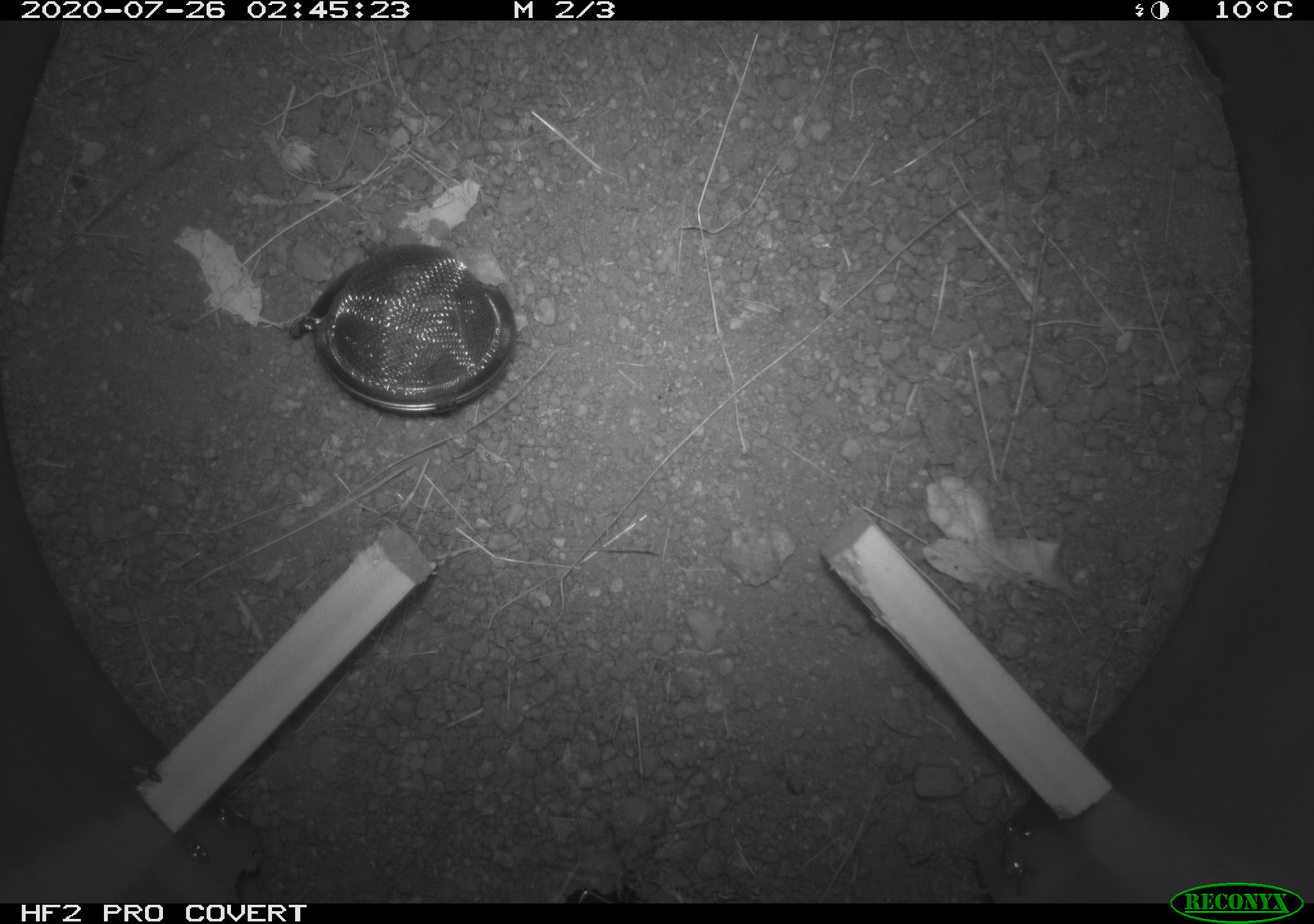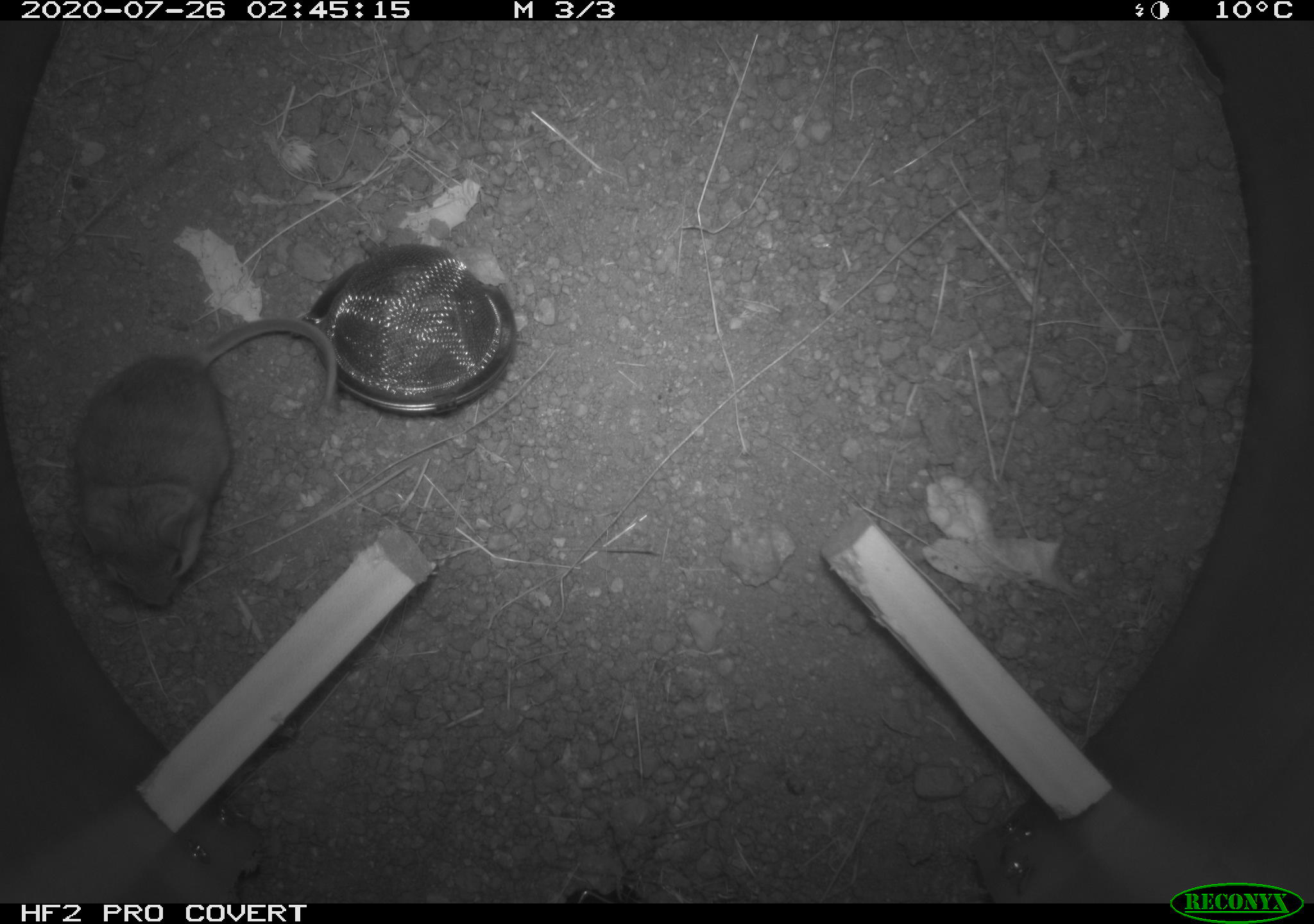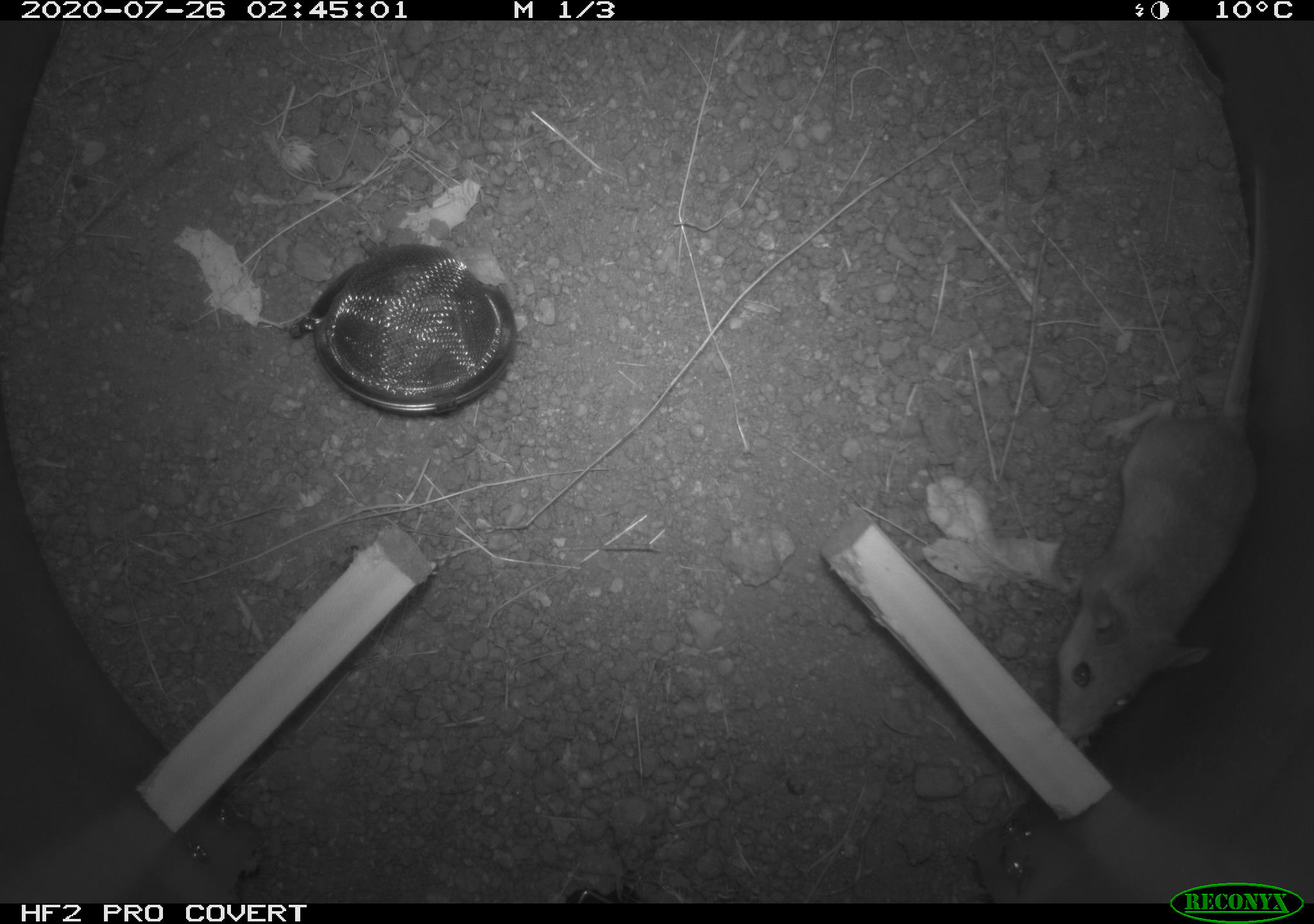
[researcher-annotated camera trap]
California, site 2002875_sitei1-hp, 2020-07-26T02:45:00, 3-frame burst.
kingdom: Animalia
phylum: Chordata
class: Mammalia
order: Rodentia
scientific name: Rodentia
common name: rodent